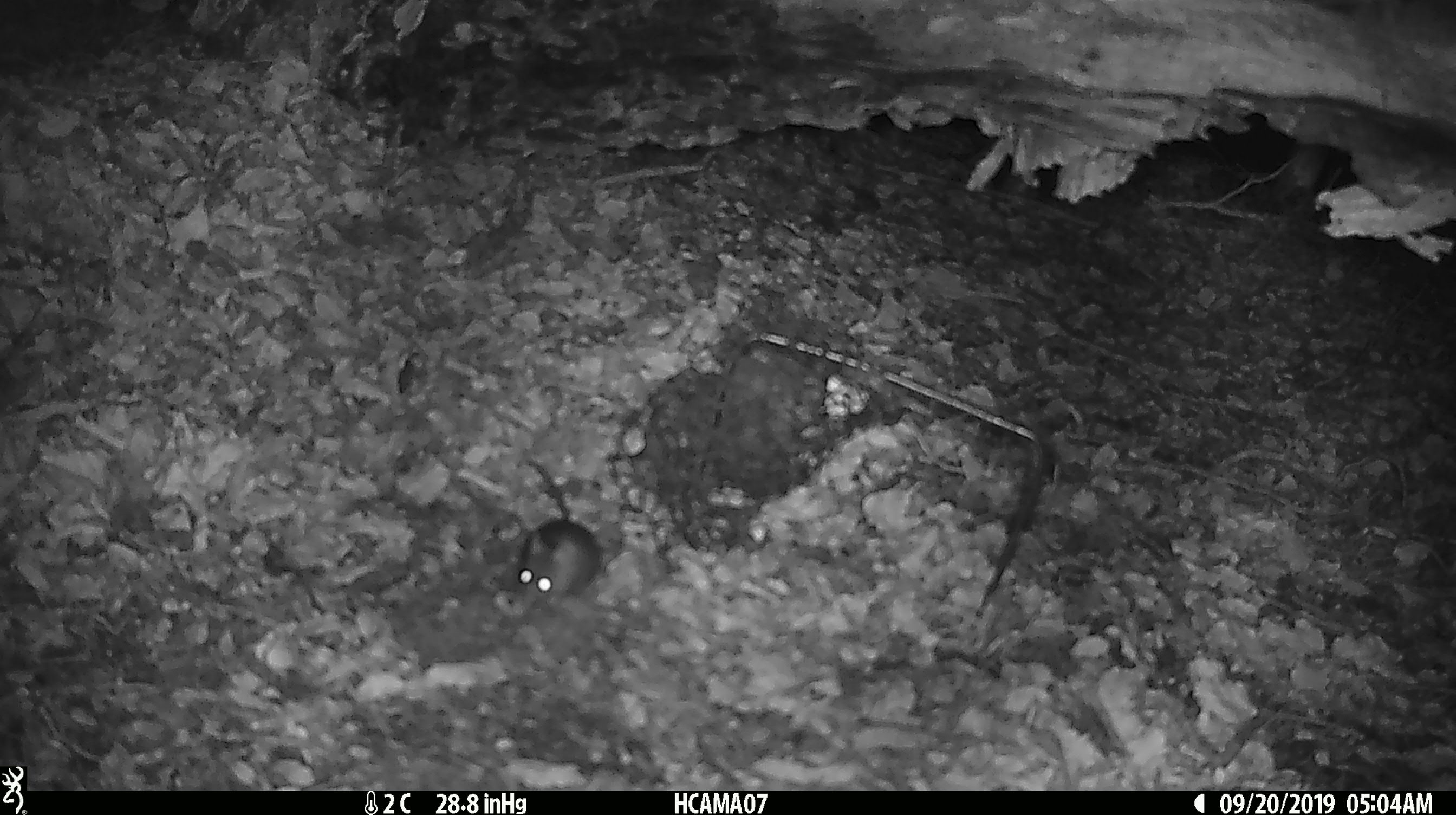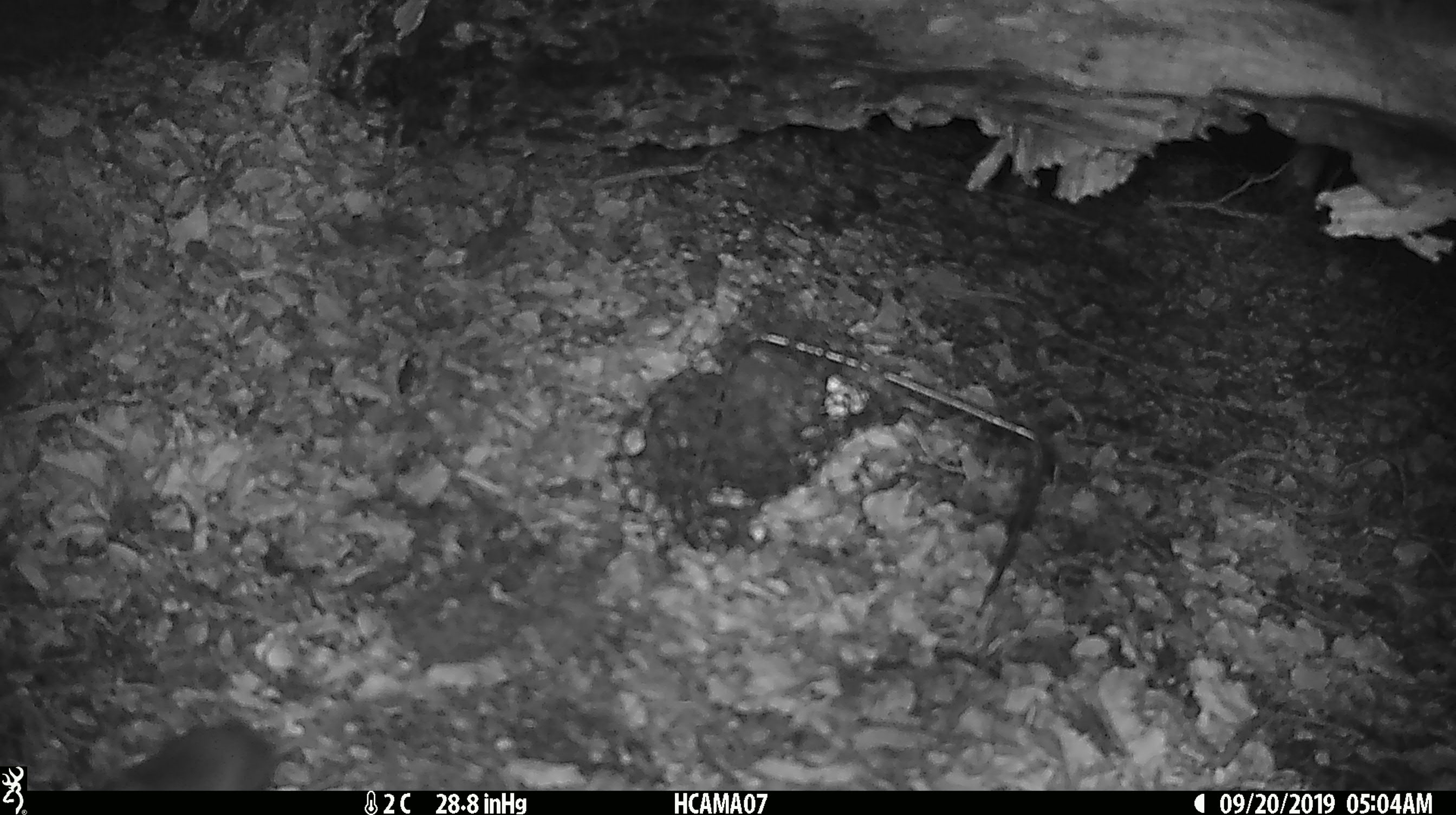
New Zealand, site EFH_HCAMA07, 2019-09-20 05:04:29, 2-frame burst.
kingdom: Animalia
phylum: Chordata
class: Mammalia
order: Rodentia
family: Muridae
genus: Mus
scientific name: Mus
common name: mouse